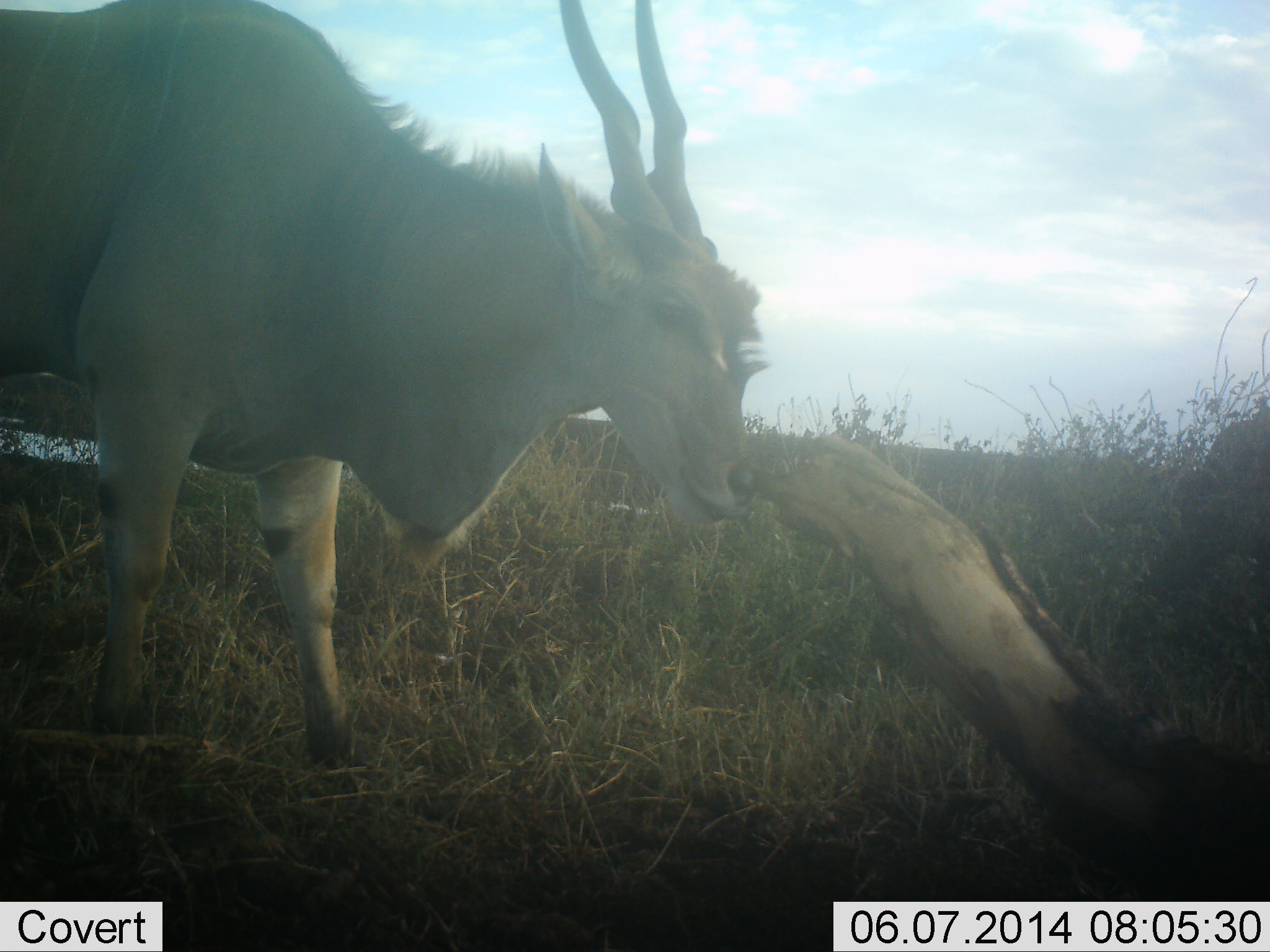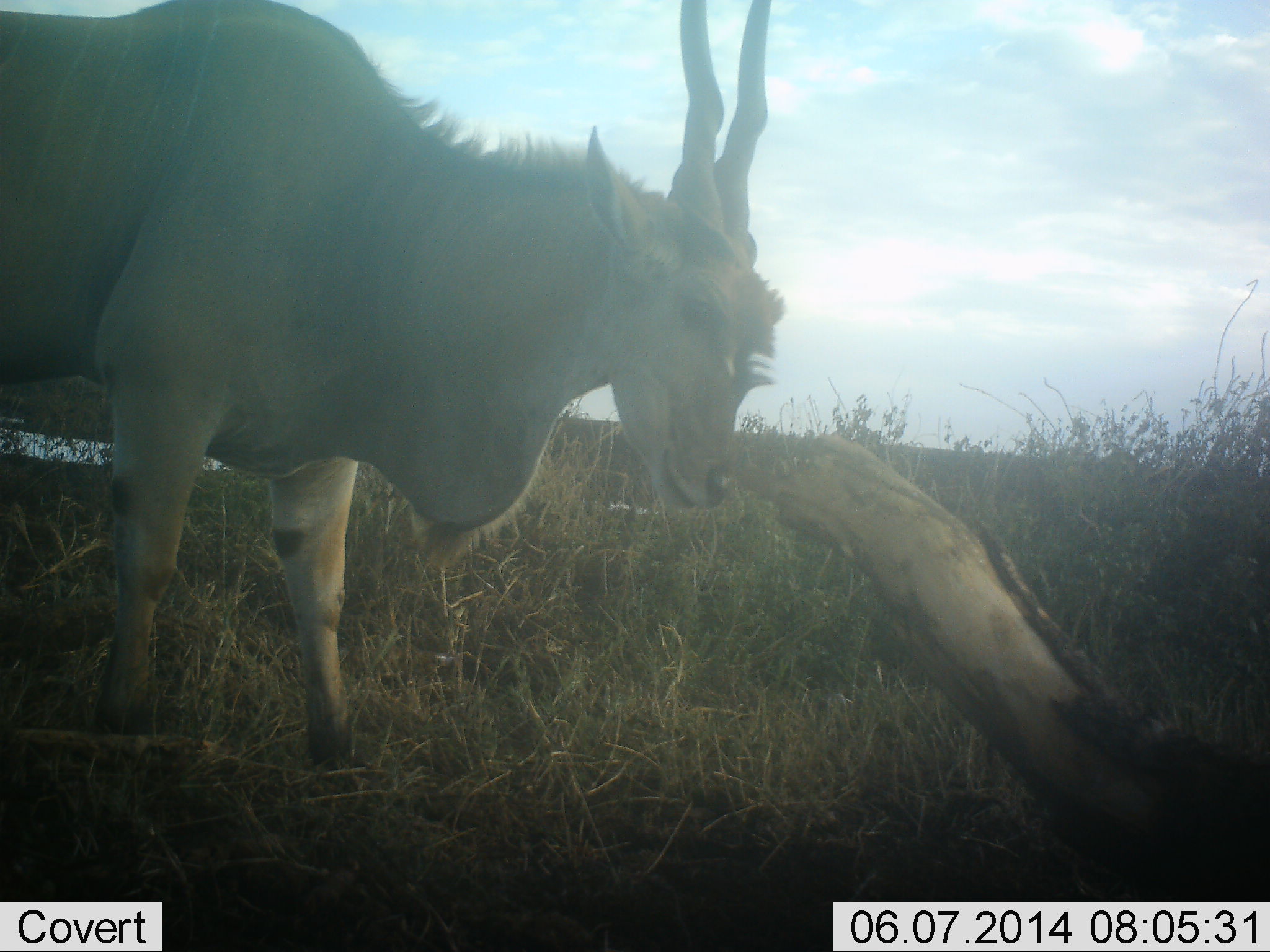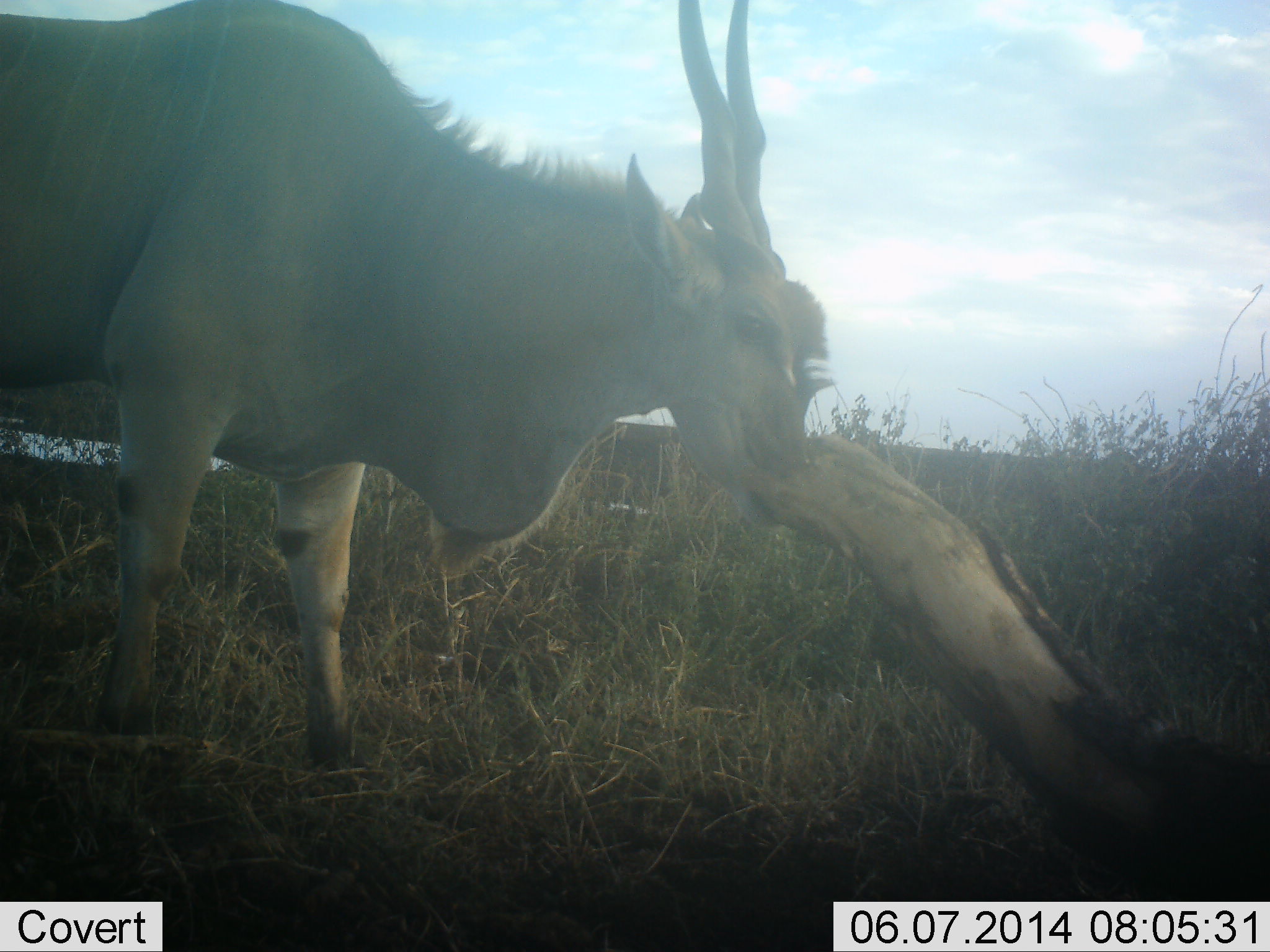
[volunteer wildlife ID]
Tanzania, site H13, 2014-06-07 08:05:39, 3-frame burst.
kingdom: Animalia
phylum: Chordata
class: Mammalia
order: Artiodactyla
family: Bovidae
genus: Tragelaphus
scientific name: Tragelaphus oryx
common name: eland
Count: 2.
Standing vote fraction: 80%.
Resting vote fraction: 0%.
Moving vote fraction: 30%.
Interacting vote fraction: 20%.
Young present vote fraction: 0%.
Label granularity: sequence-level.